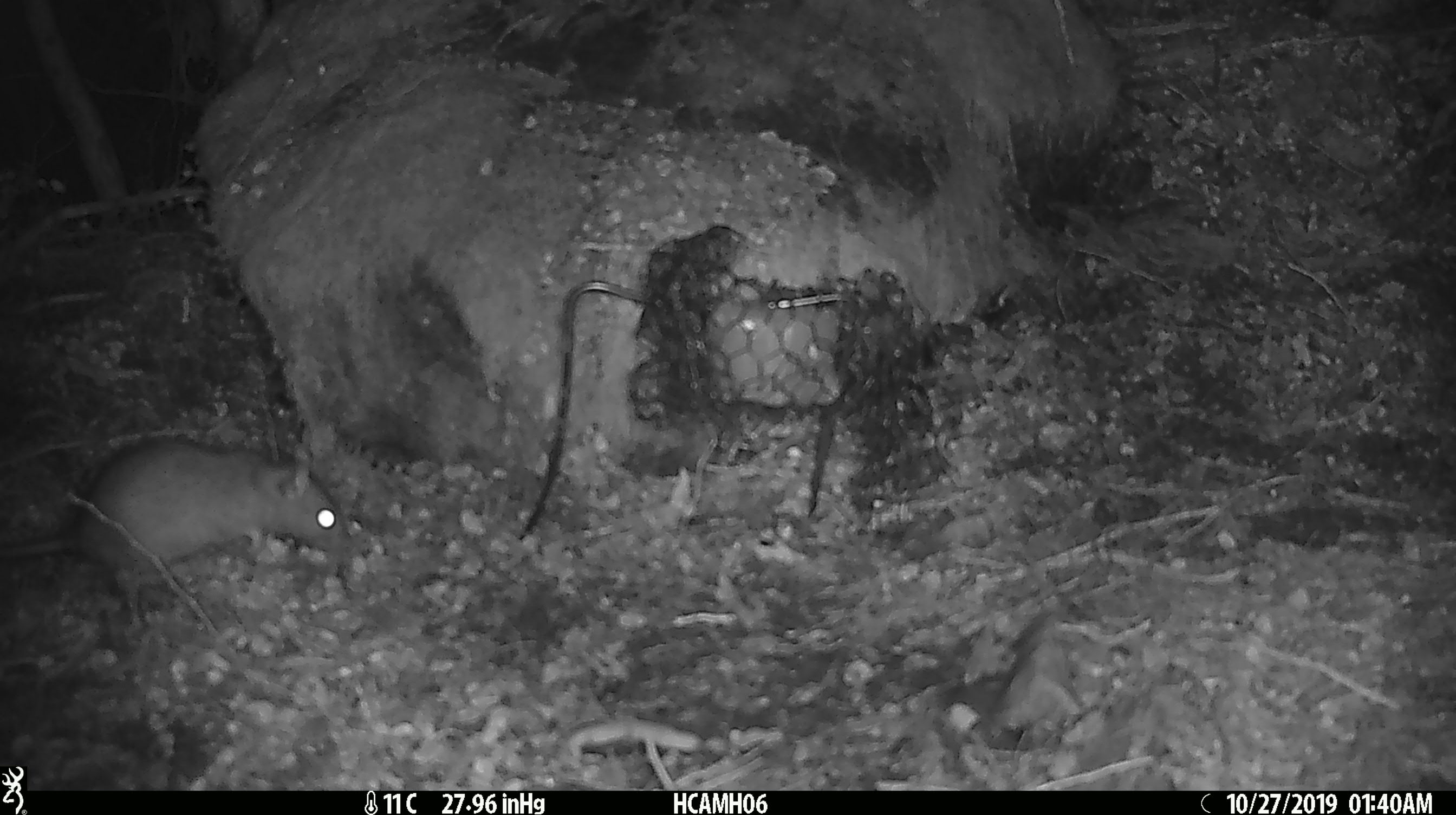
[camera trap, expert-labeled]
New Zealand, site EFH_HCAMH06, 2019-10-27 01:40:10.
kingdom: Animalia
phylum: Chordata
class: Mammalia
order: Rodentia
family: Muridae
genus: Rattus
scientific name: Rattus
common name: rat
Rat (Rattus).